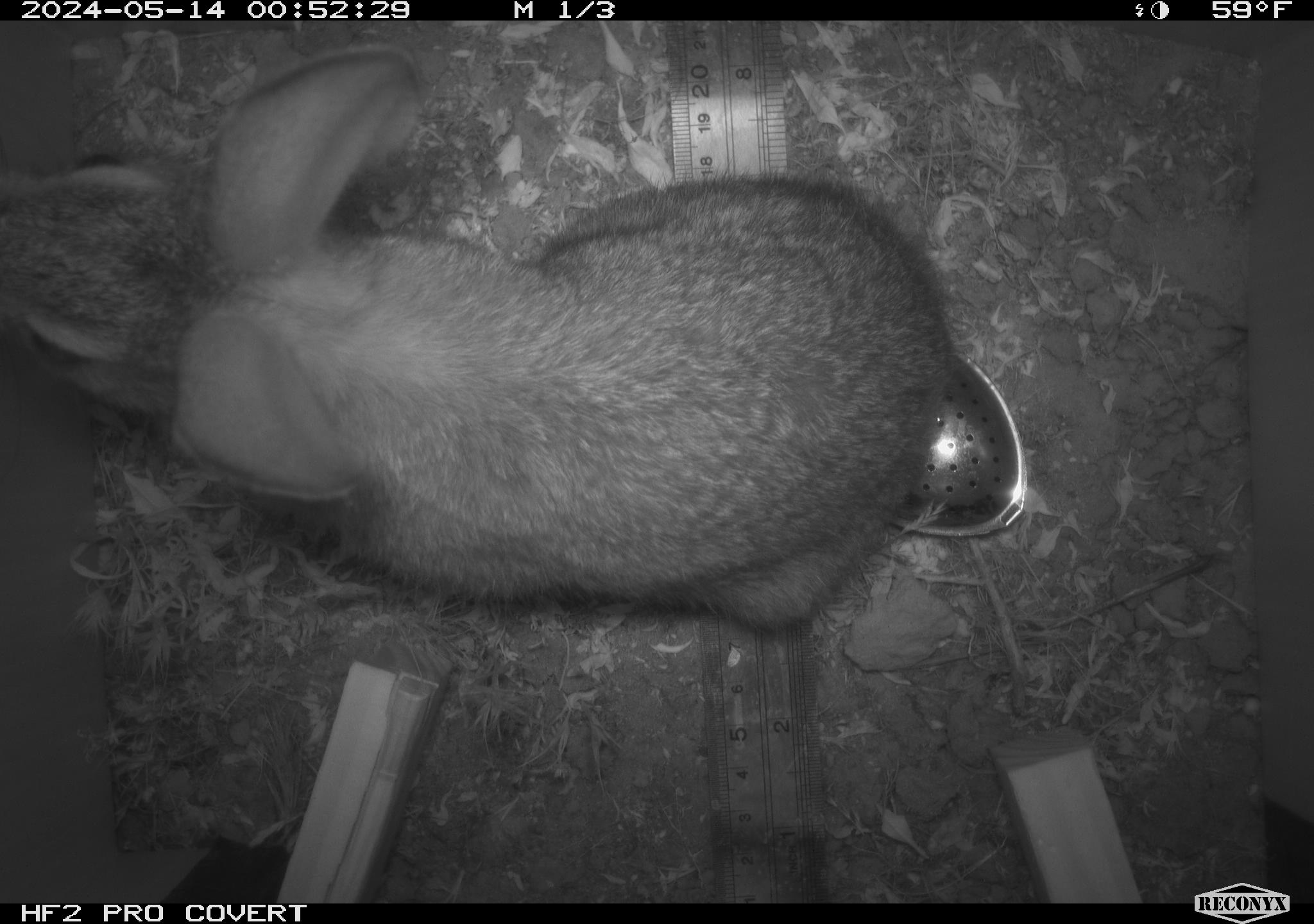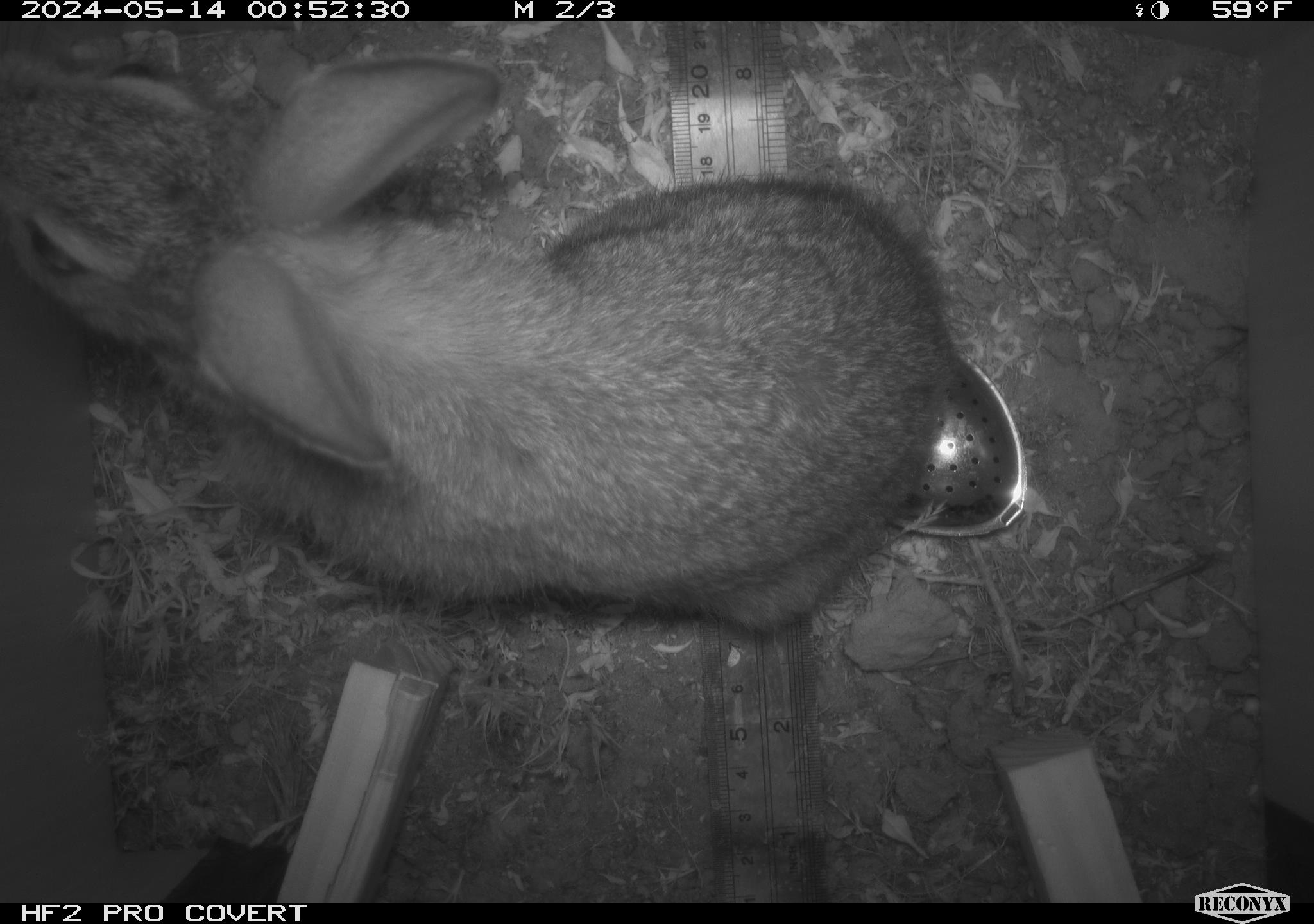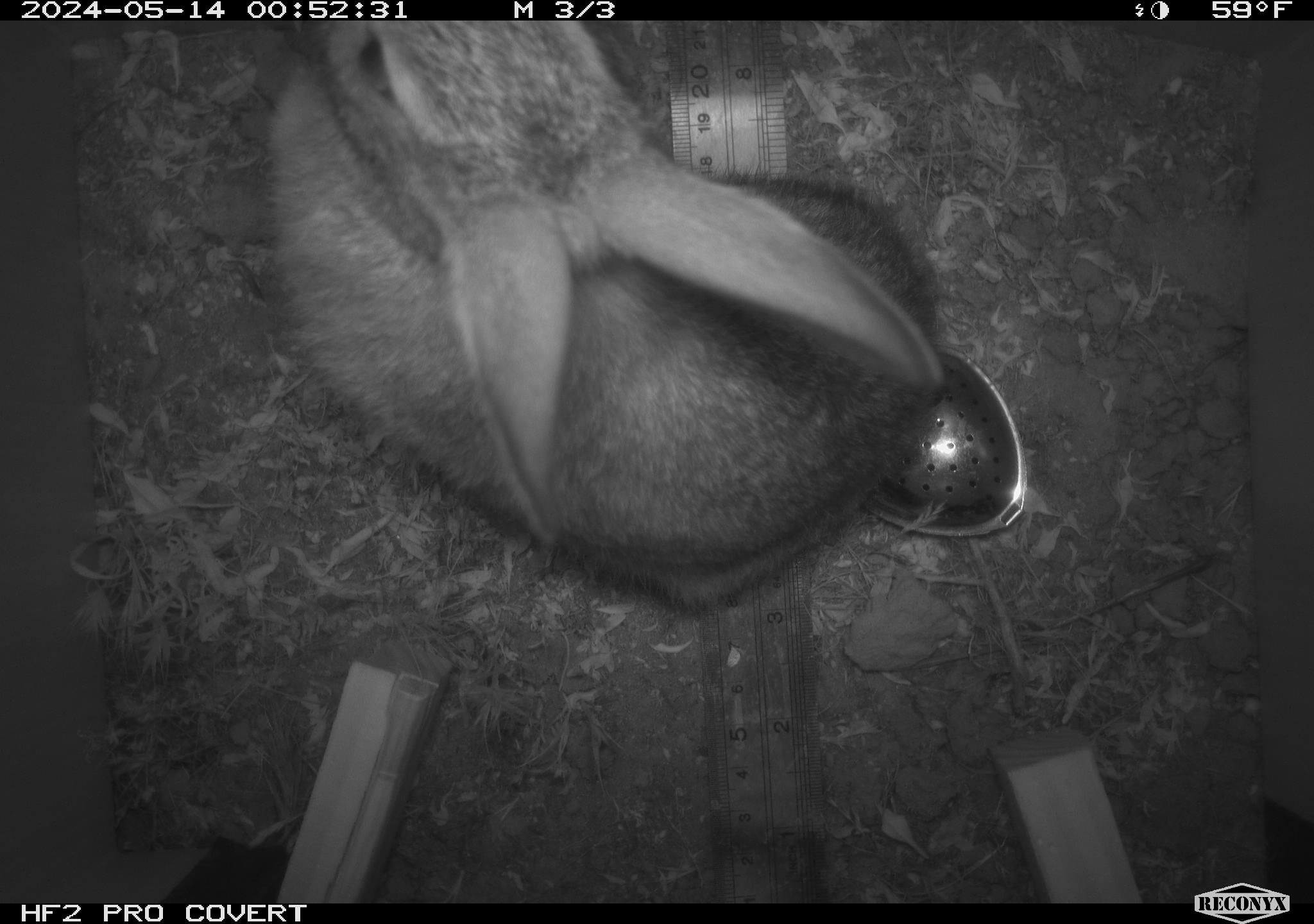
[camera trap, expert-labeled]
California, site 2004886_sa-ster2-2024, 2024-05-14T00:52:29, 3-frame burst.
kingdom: Animalia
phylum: Chordata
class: Mammalia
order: Lagomorpha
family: Leporidae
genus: Sylvilagus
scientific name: Sylvilagus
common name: cottontail rabbits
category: sylvilagus species